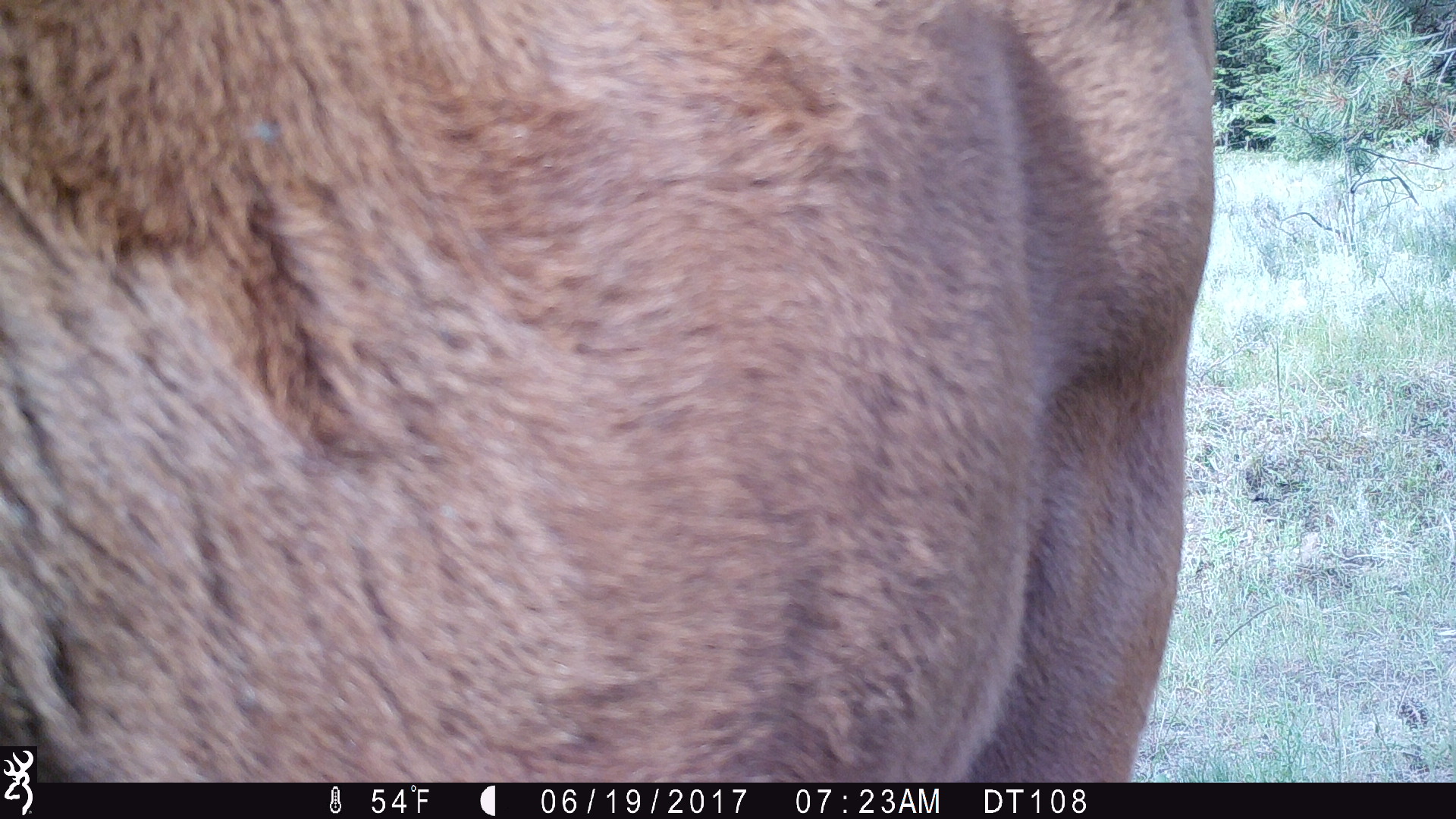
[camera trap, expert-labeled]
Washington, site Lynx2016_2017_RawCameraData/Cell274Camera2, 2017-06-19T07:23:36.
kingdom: Animalia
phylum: Chordata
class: Mammalia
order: Artiodactyla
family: Bovidae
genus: Bos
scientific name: Bos taurus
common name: domestic cattle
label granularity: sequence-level